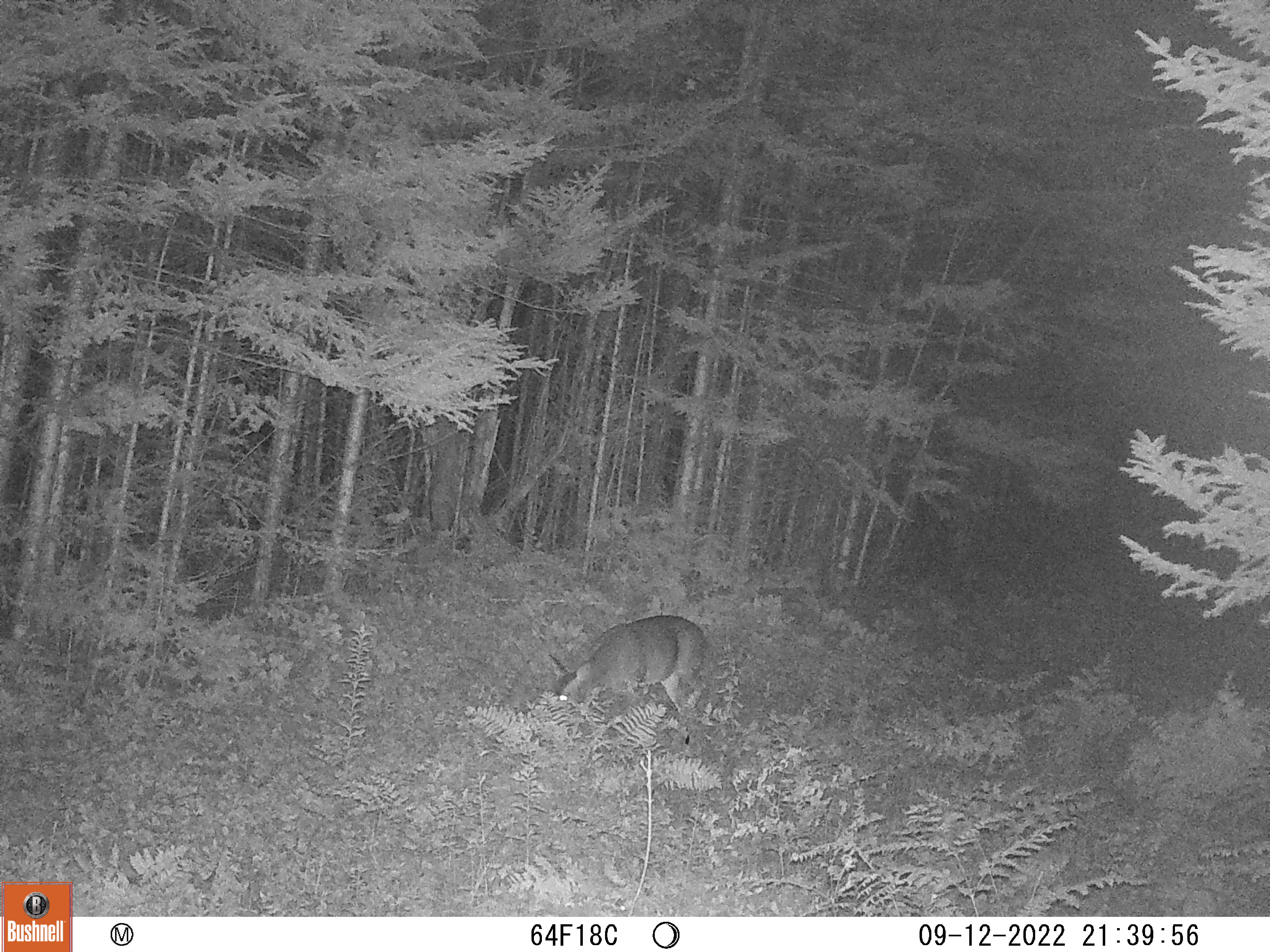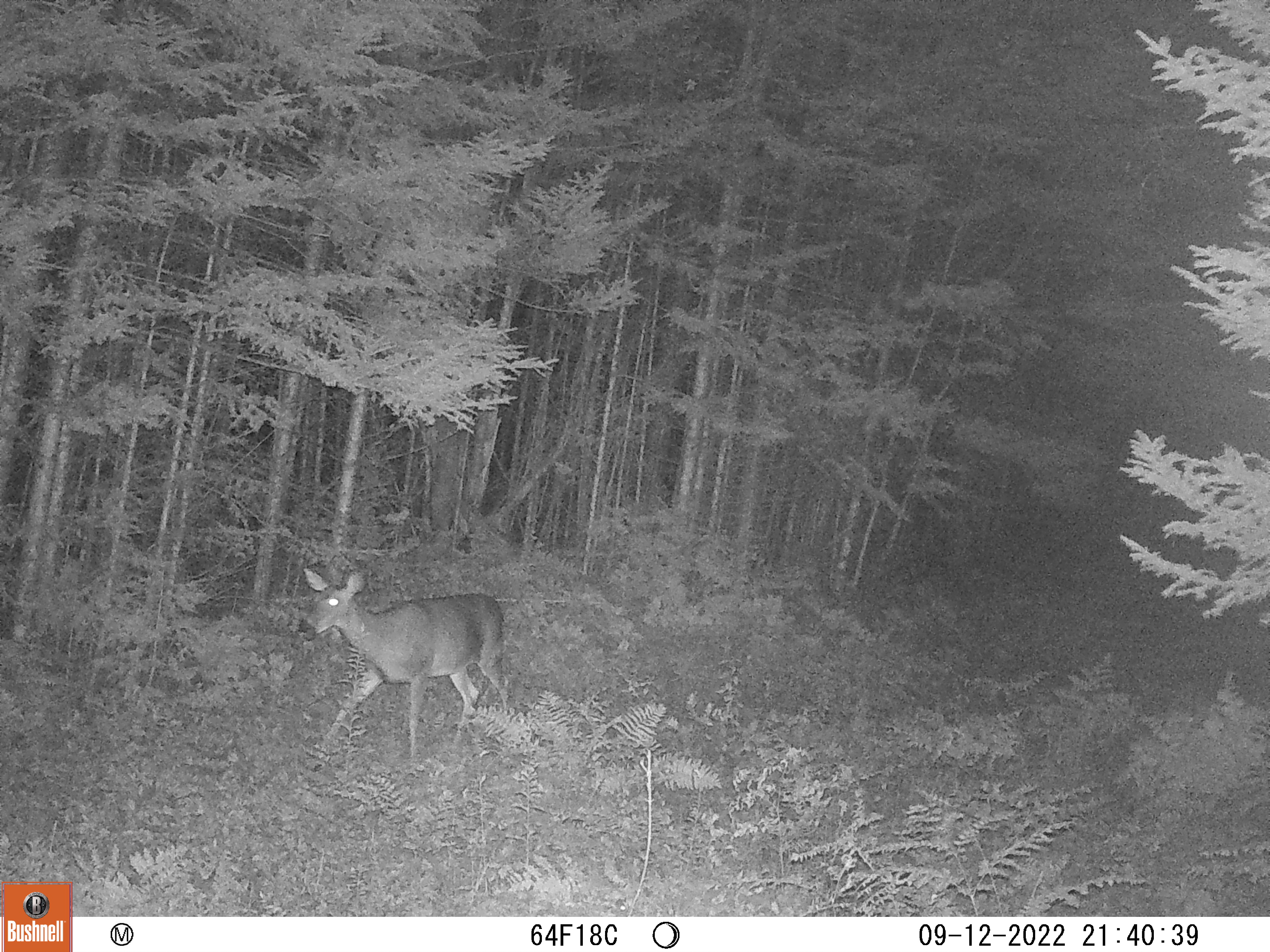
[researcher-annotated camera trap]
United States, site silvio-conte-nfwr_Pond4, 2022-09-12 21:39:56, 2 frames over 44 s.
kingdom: Animalia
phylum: Chordata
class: Mammalia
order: Artiodactyla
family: Cervidae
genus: Odocoileus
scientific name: Odocoileus virginianus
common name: white-tailed deer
White-tailed deer (Odocoileus virginianus).